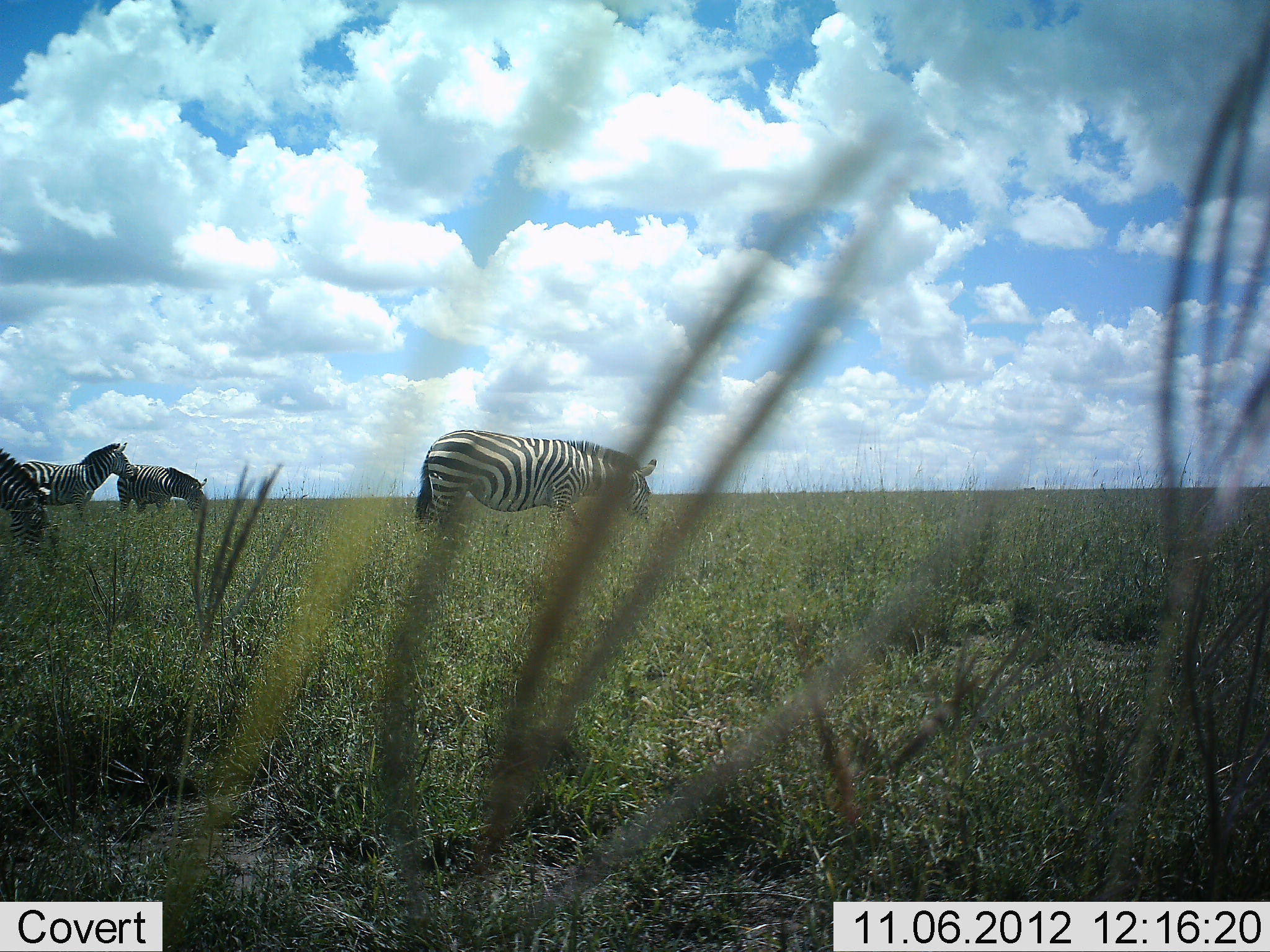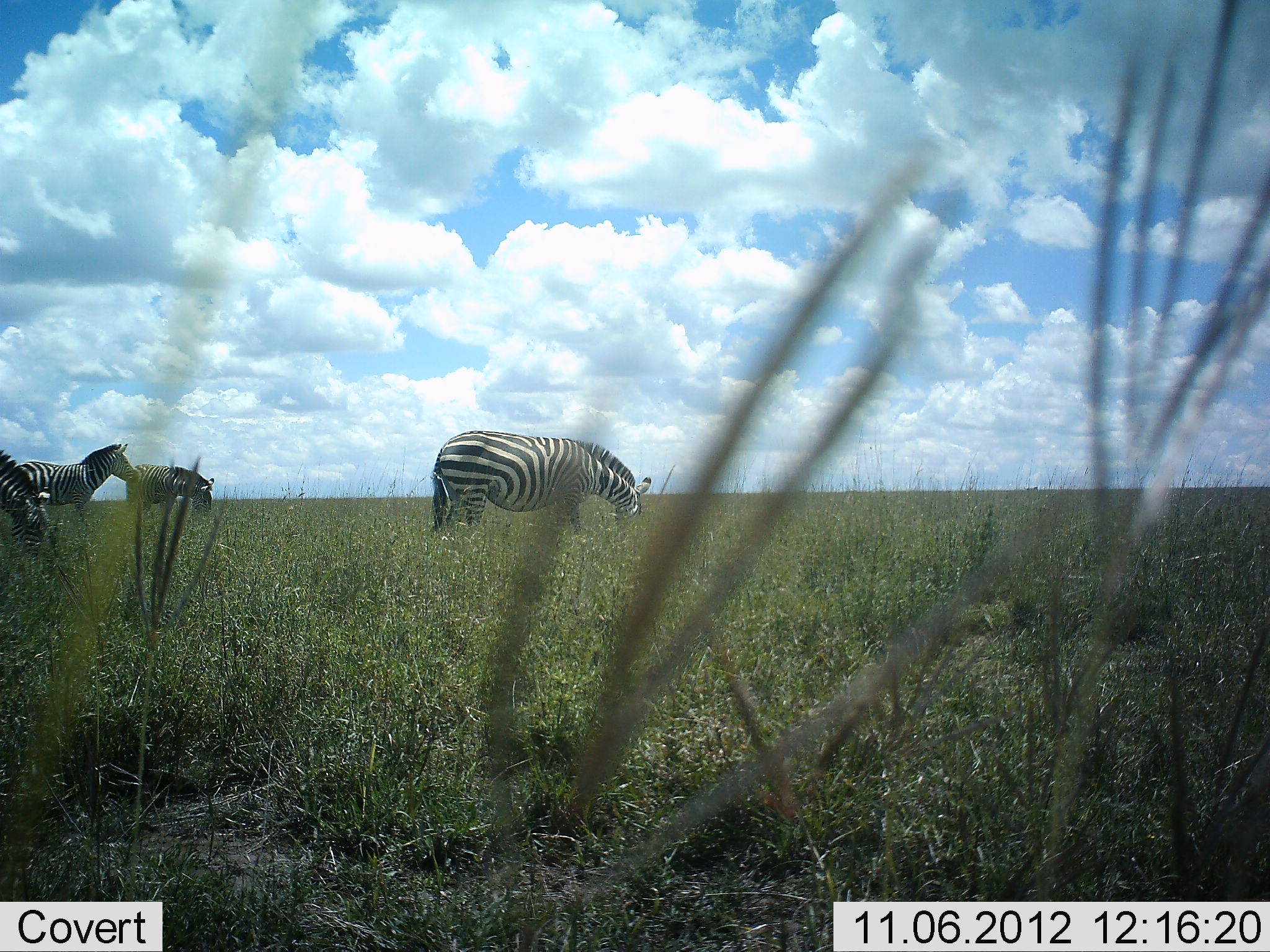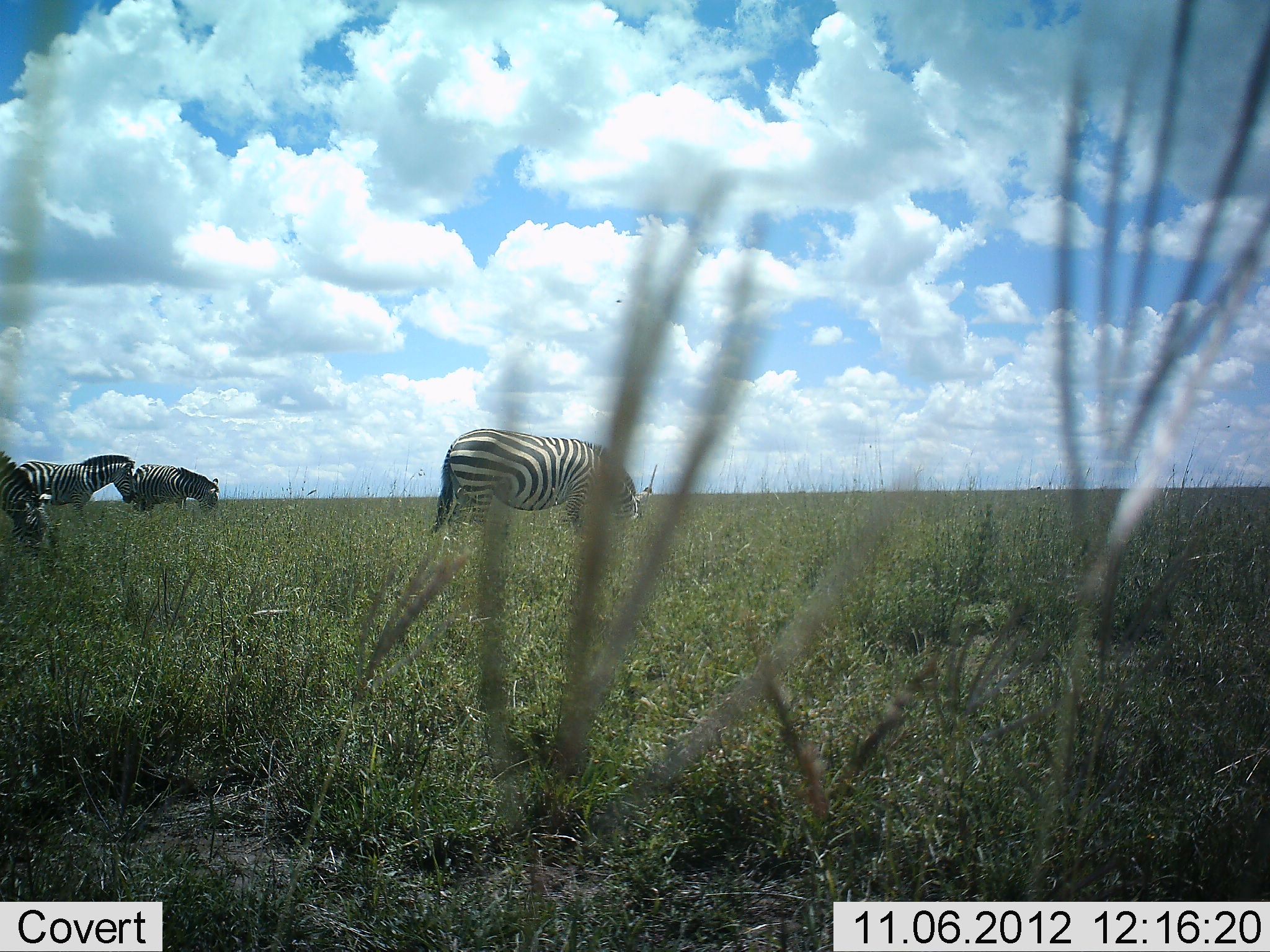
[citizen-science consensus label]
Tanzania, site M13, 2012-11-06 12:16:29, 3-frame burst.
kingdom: Animalia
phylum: Chordata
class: Mammalia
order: Perissodactyla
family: Equidae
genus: Equus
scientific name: Equus quagga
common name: plains zebra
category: zebra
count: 4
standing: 80%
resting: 0%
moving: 40%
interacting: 0%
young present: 0%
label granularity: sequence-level